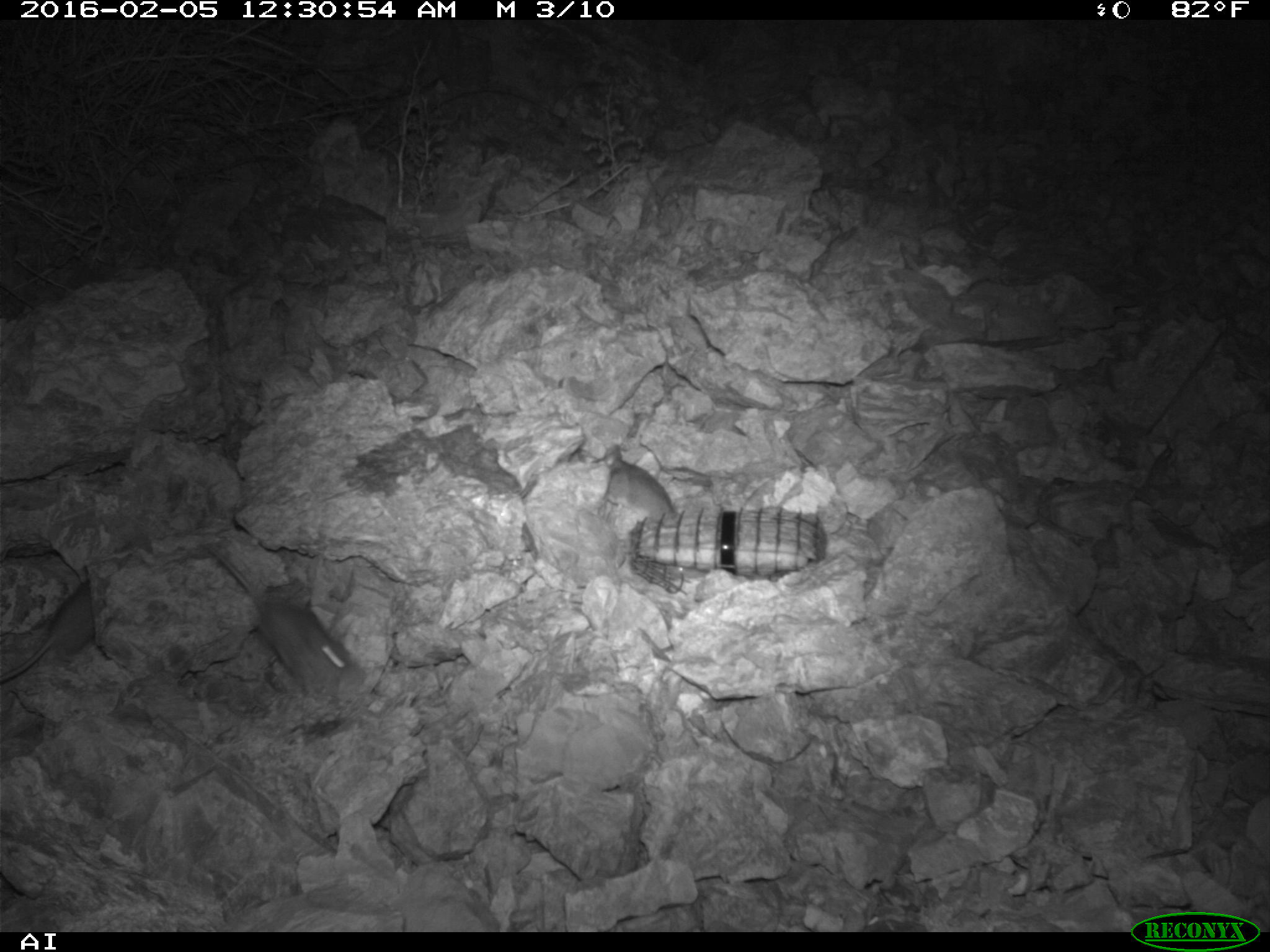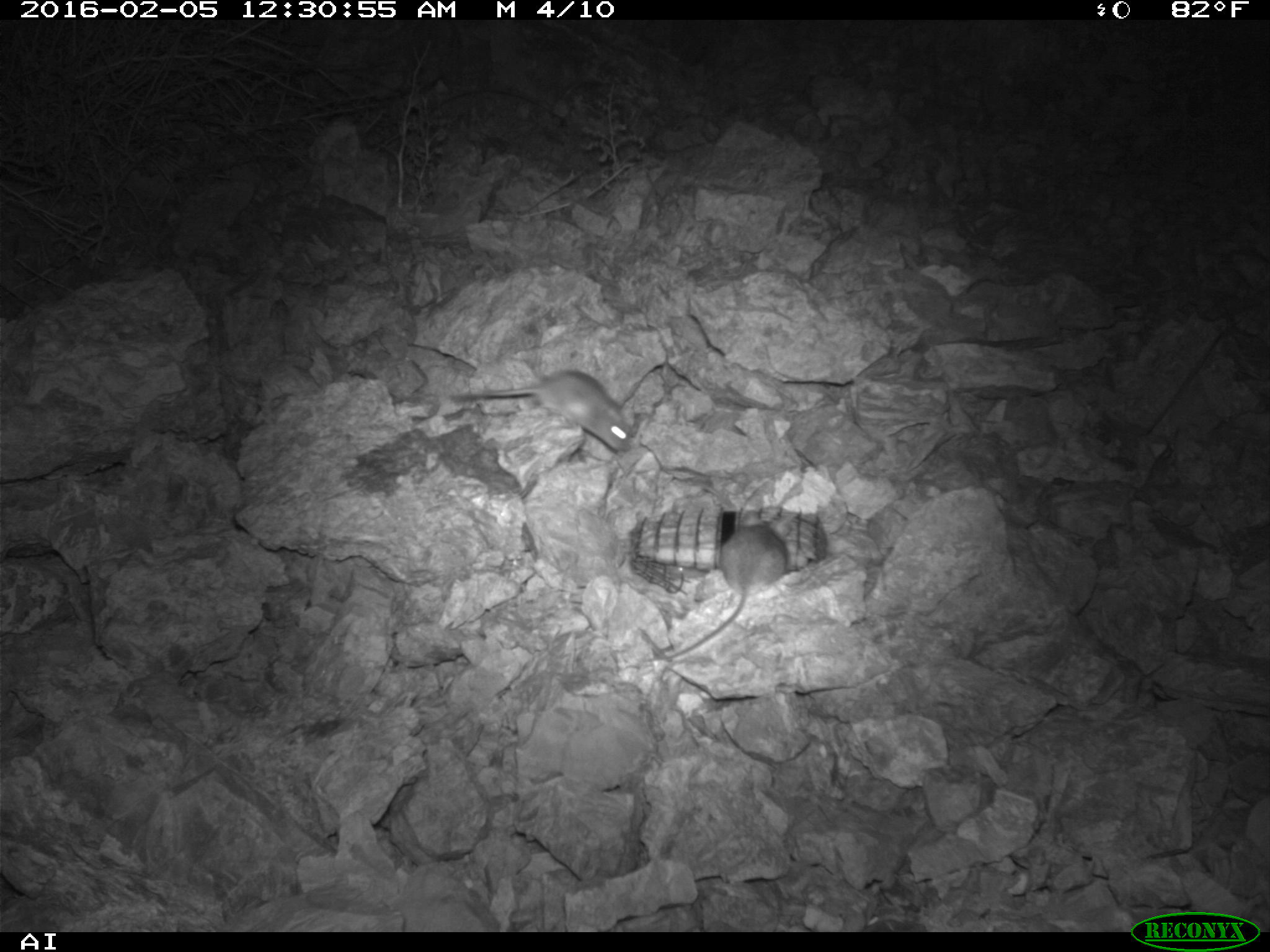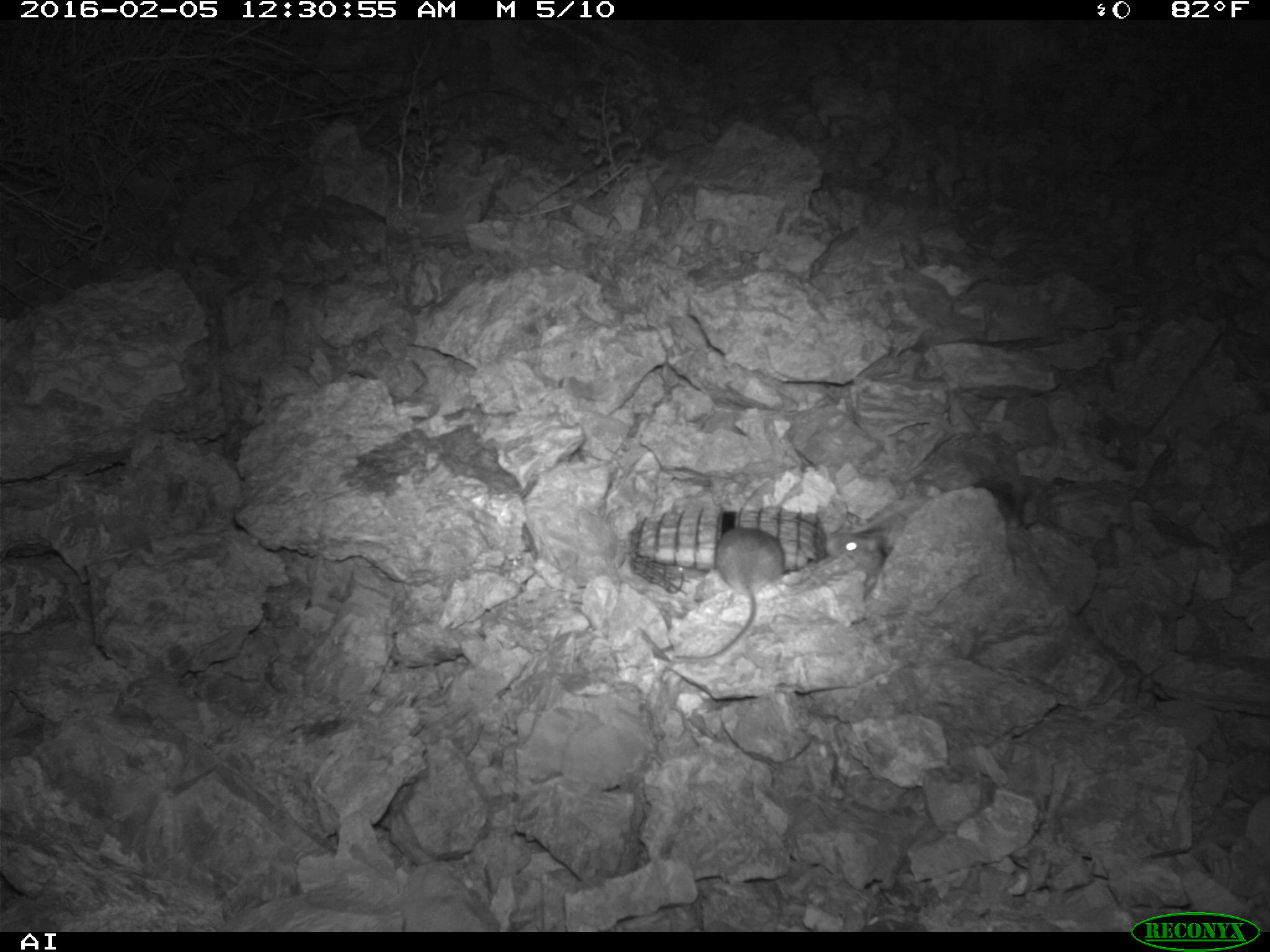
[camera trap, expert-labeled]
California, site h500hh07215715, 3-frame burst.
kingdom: Animalia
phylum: Chordata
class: Mammalia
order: Rodentia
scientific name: Rodentia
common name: rodent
Rodent (Rodentia).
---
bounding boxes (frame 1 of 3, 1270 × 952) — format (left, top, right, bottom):
rodent: (202, 540, 360, 694); (0, 576, 97, 684); (602, 449, 676, 512)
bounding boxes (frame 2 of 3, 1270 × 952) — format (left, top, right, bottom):
rodent: (646, 511, 789, 663); (450, 369, 630, 452)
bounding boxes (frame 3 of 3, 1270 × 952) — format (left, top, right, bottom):
rodent: (672, 527, 785, 660); (824, 525, 887, 589); (970, 477, 1022, 528)